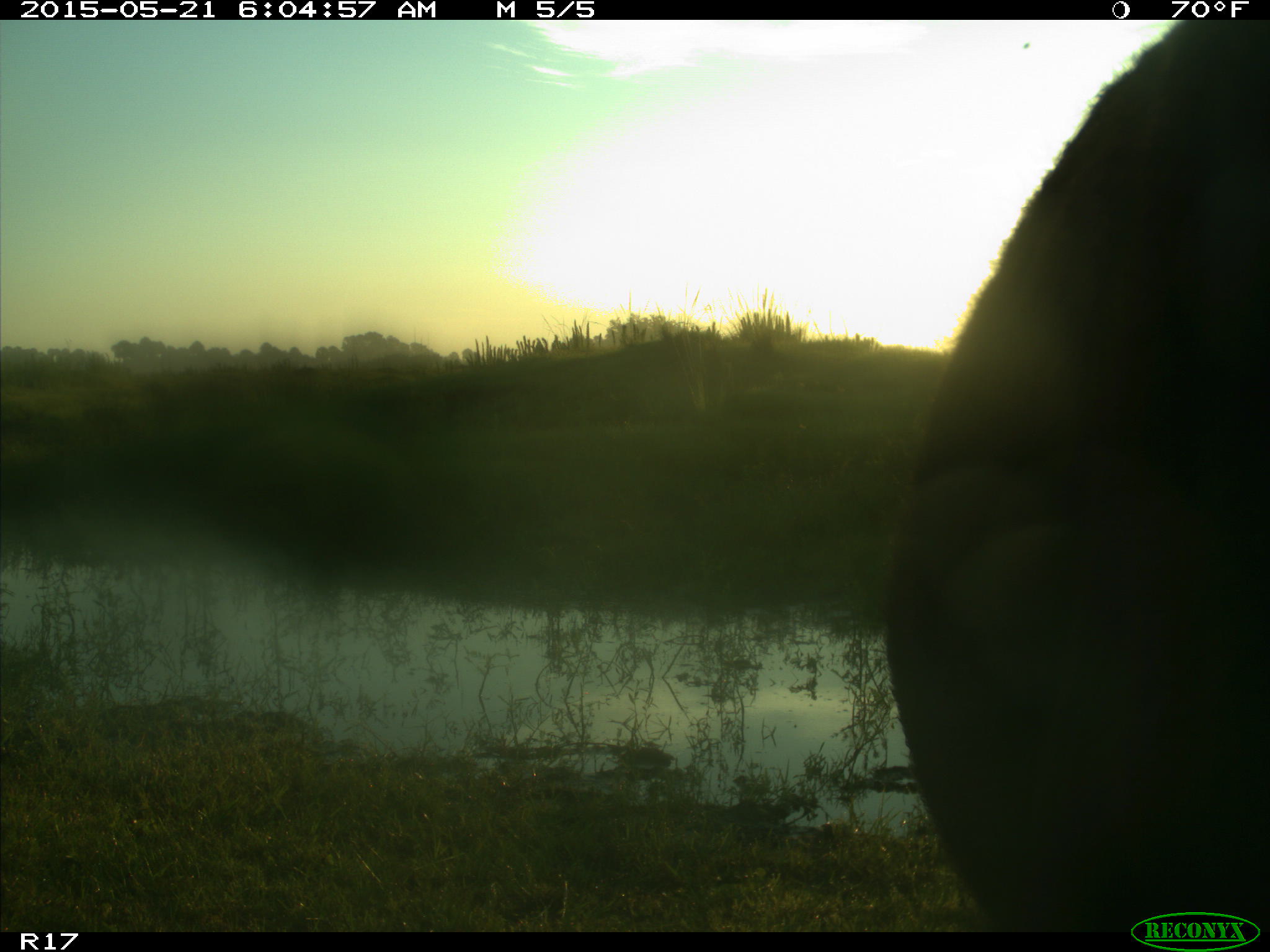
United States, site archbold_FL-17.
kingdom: Animalia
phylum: Chordata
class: Mammalia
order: Artiodactyla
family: Bovidae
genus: Bos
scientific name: Bos taurus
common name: domestic cow